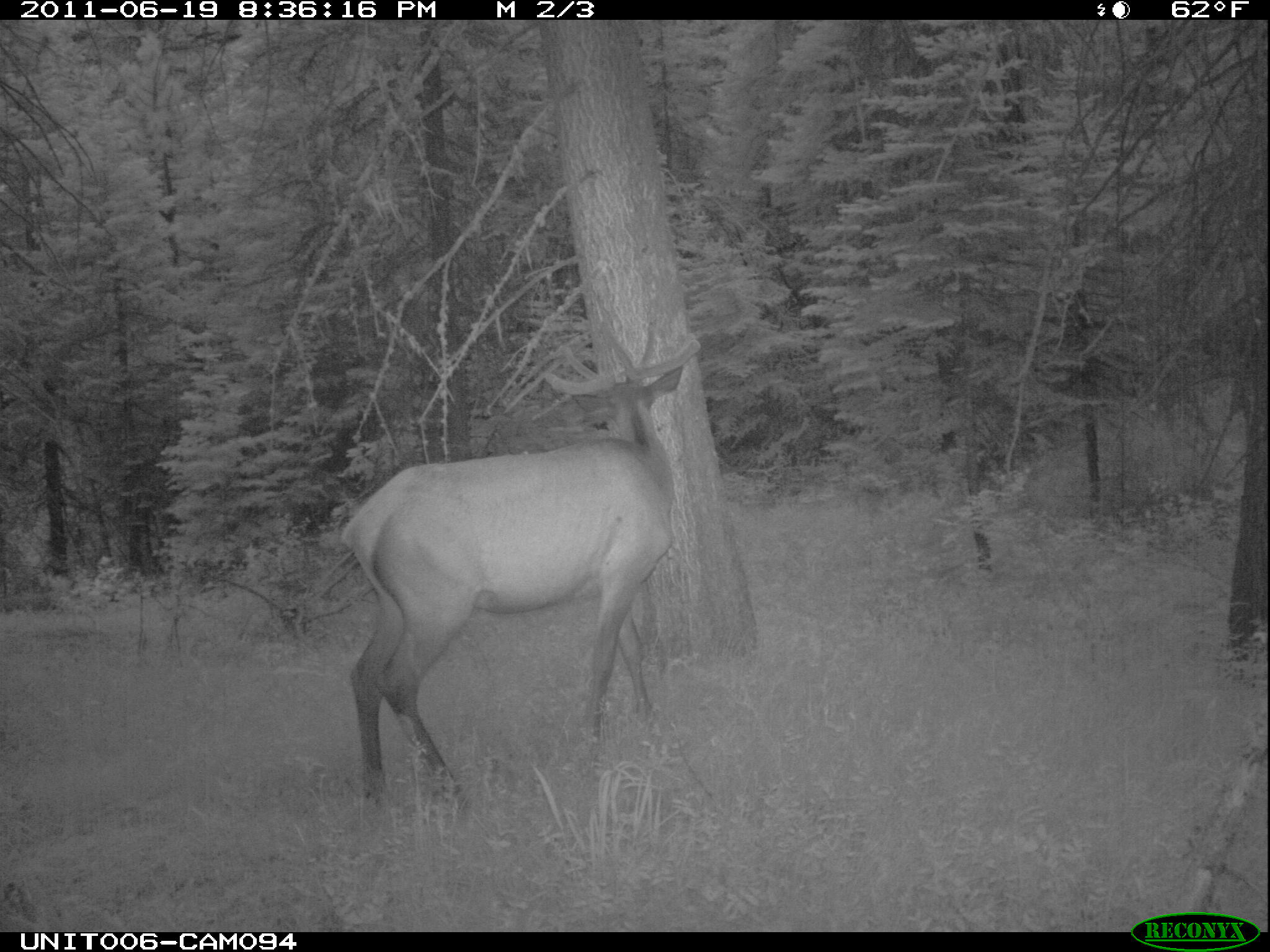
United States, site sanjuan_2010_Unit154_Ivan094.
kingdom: Animalia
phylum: Chordata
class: Mammalia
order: Artiodactyla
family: Cervidae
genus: Cervus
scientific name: Cervus elaphus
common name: red deer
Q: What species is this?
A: Cervus elaphus (red deer).